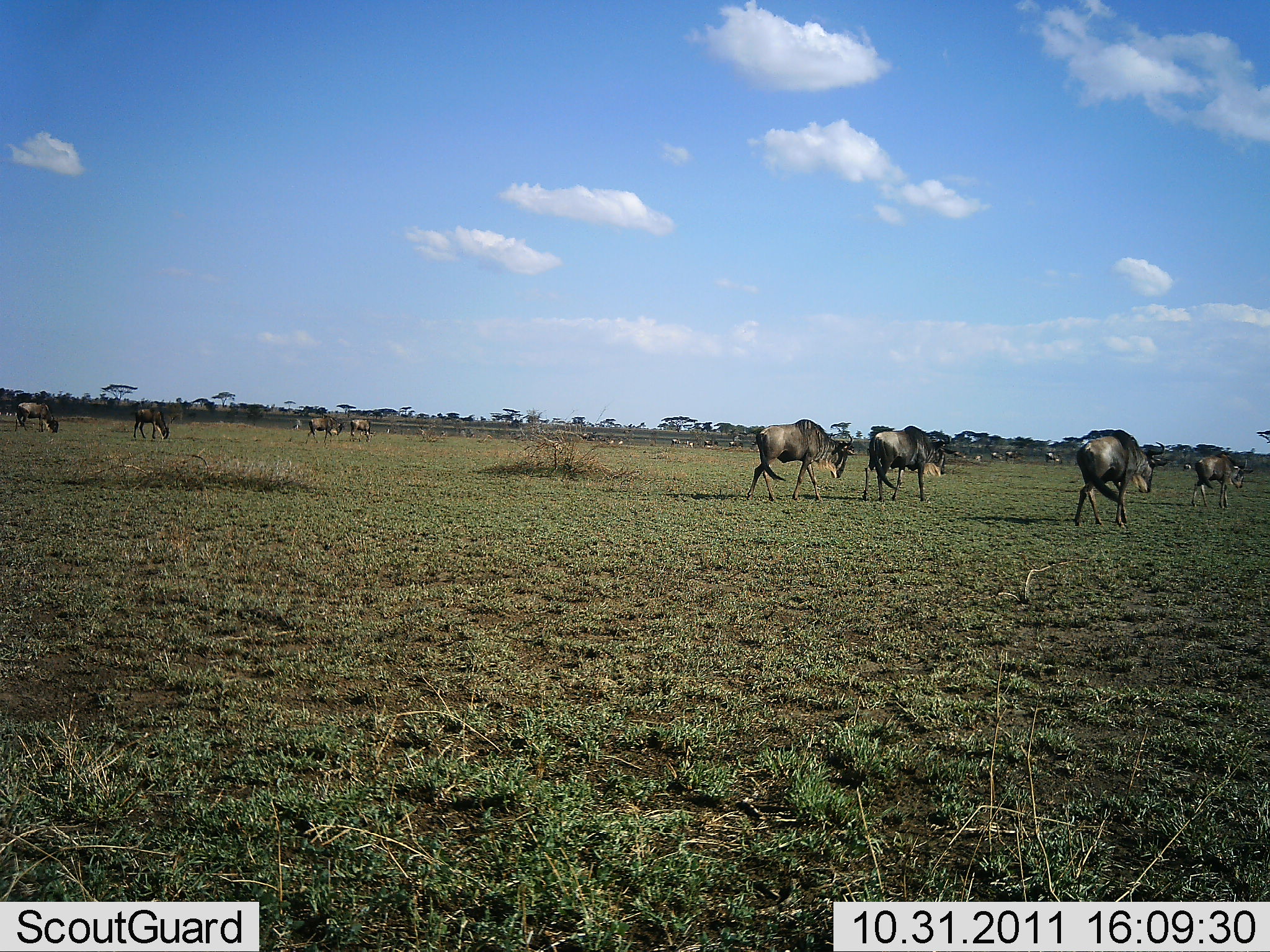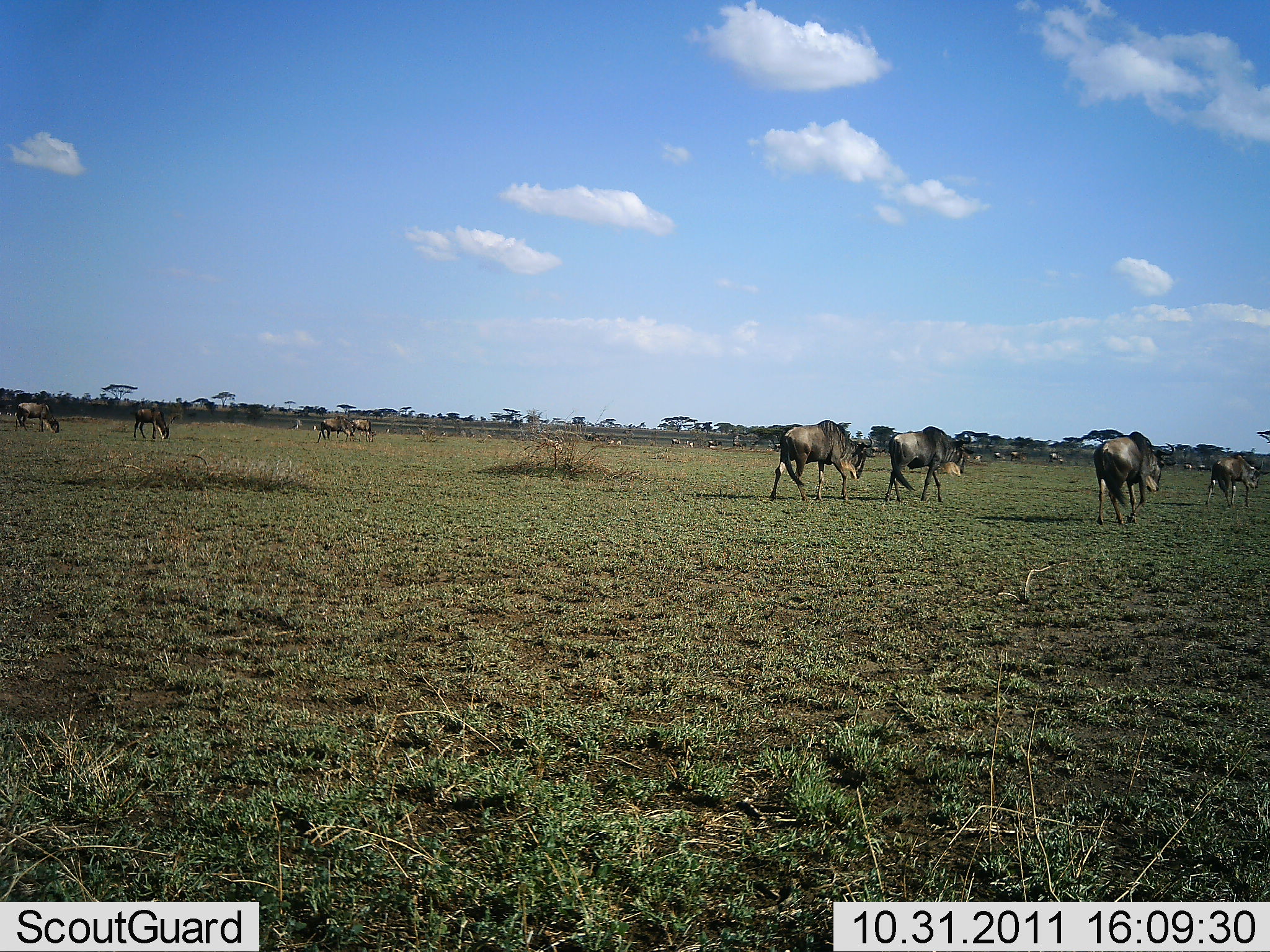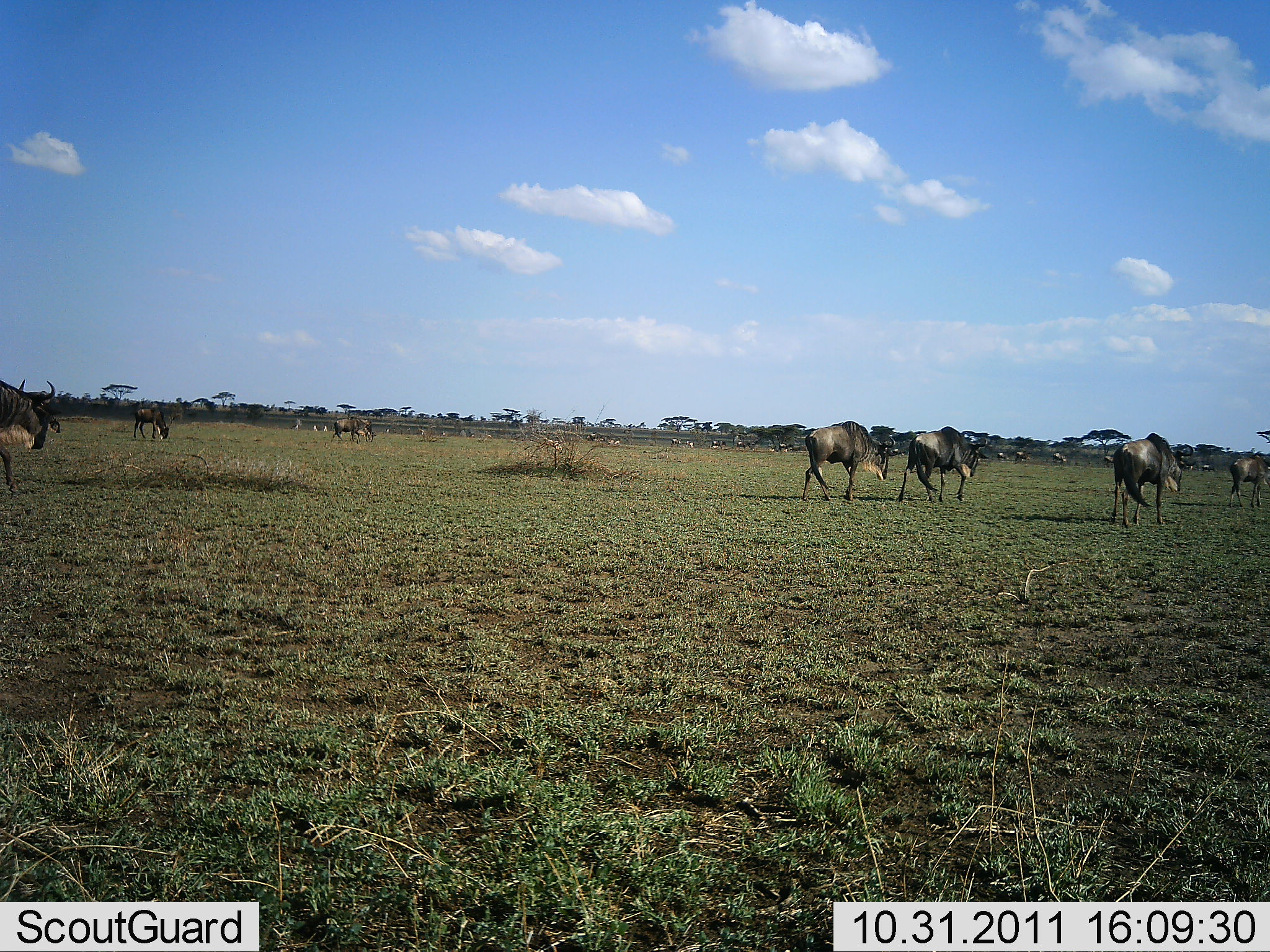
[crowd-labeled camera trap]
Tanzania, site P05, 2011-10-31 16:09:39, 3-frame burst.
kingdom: Animalia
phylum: Chordata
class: Mammalia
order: Artiodactyla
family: Bovidae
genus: Connochaetes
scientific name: Connochaetes taurinus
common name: blue wildebeest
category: wildebeest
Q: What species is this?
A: Wildebeest (blue wildebeest) (Connochaetes taurinus).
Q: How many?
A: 11-50.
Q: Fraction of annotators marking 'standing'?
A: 17%.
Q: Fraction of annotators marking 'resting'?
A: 0%.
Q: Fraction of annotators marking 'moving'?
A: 92%.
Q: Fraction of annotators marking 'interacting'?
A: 0%.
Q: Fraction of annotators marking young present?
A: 0%.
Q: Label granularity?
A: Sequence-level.